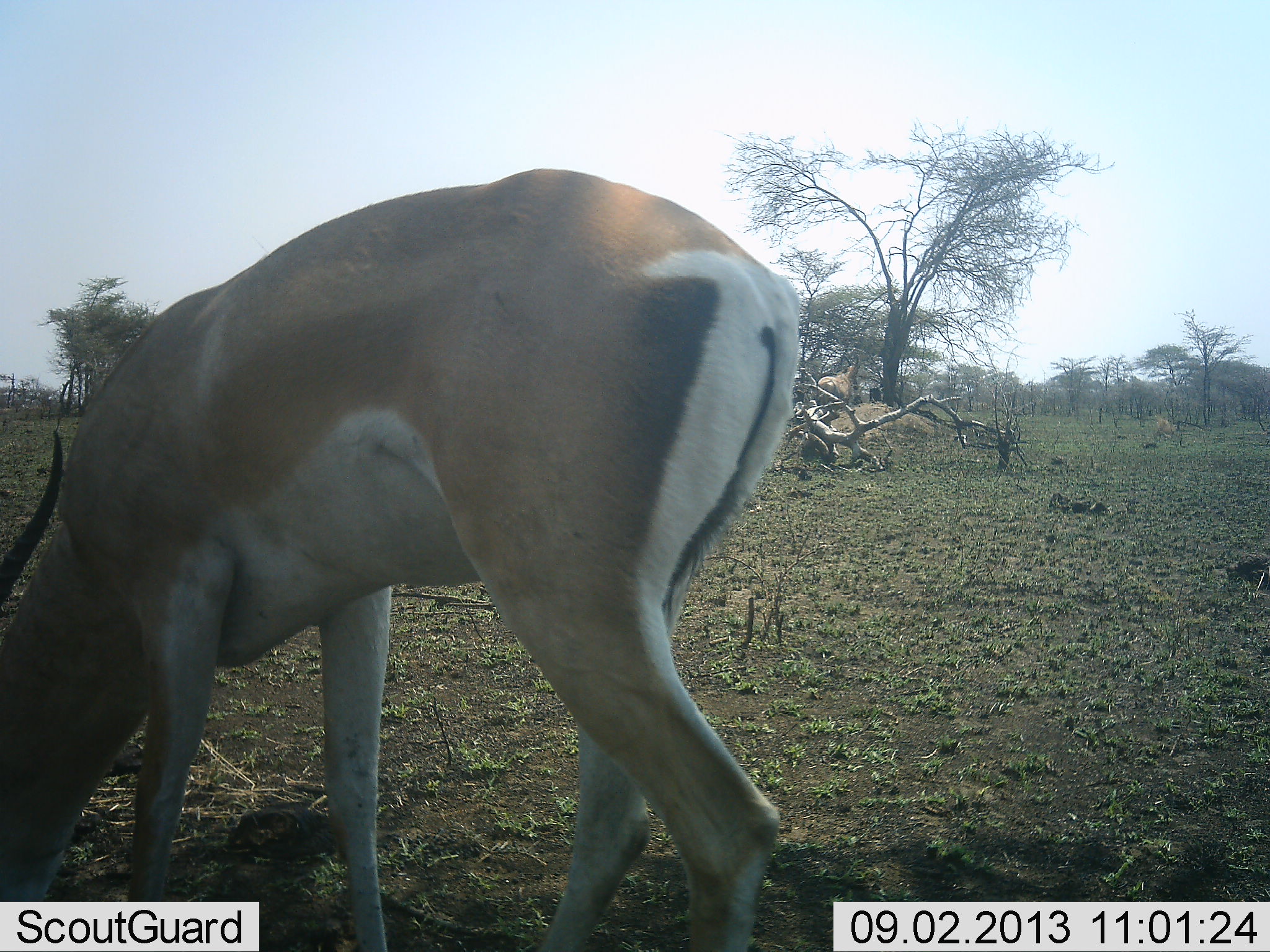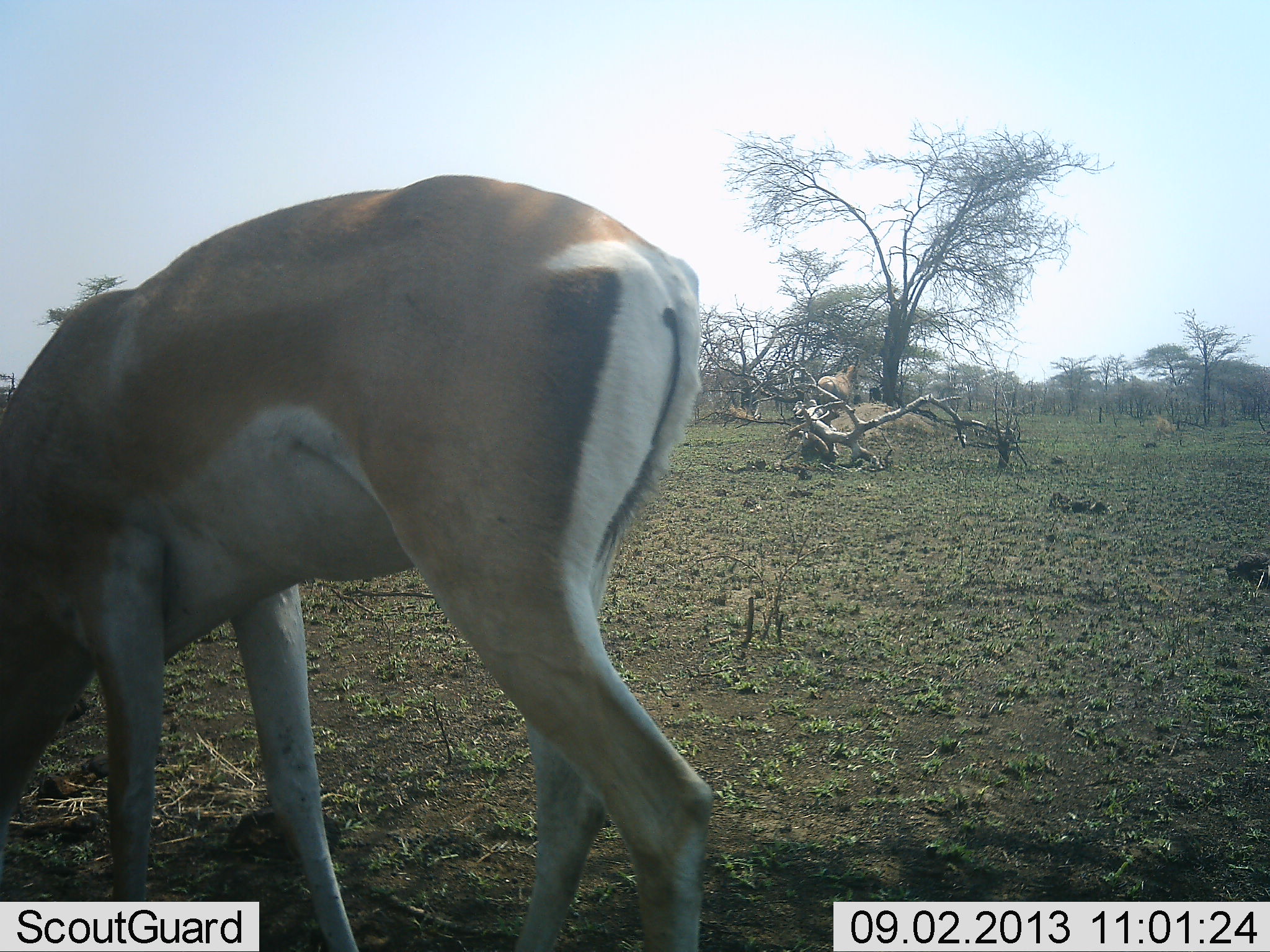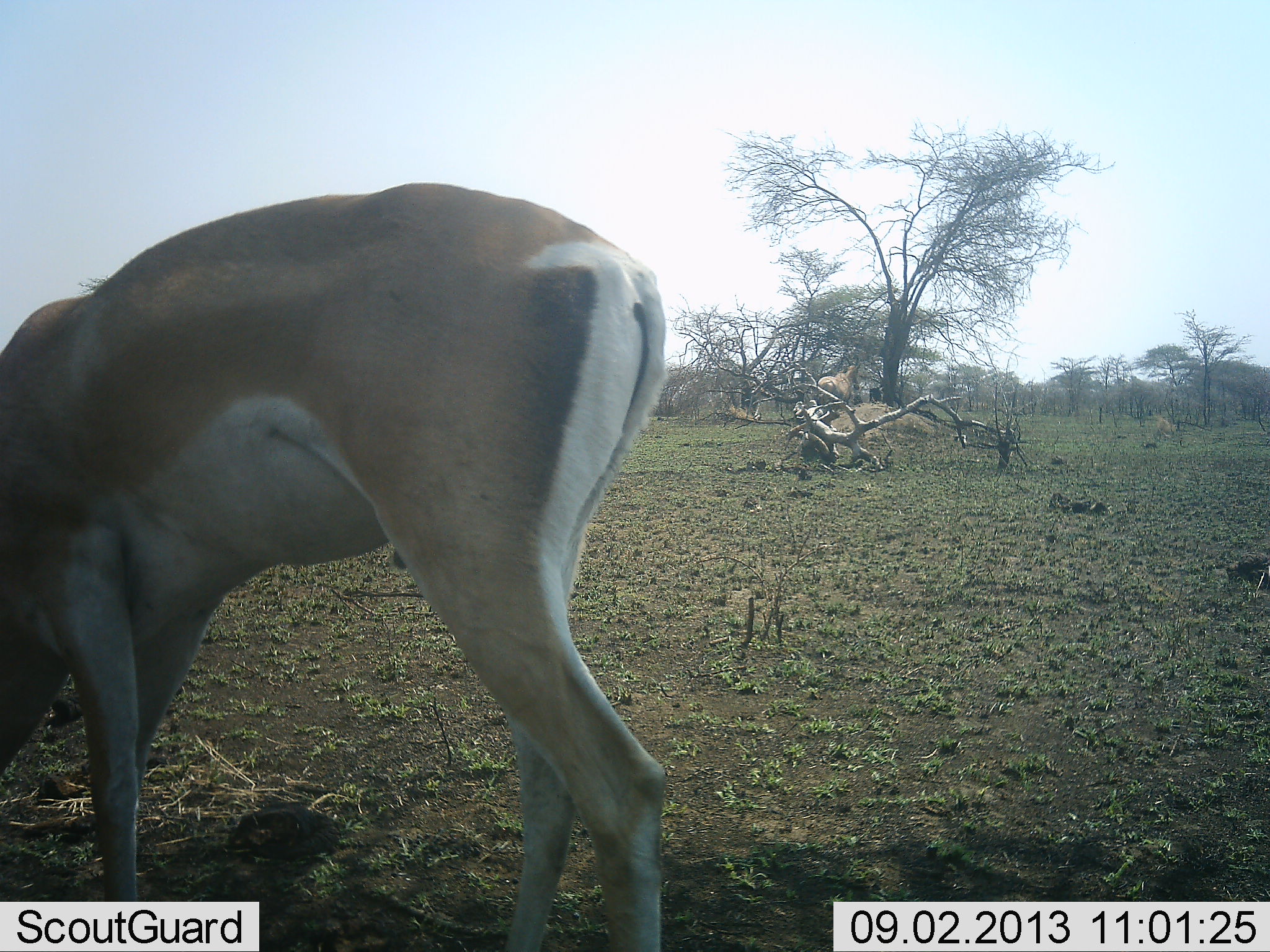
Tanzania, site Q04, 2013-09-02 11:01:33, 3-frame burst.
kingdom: Animalia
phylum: Chordata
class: Mammalia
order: Artiodactyla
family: Bovidae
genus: Nanger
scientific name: Nanger granti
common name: grant's gazelle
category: gazellegrants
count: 1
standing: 21%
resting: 0%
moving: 7%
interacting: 0%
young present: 0%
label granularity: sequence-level